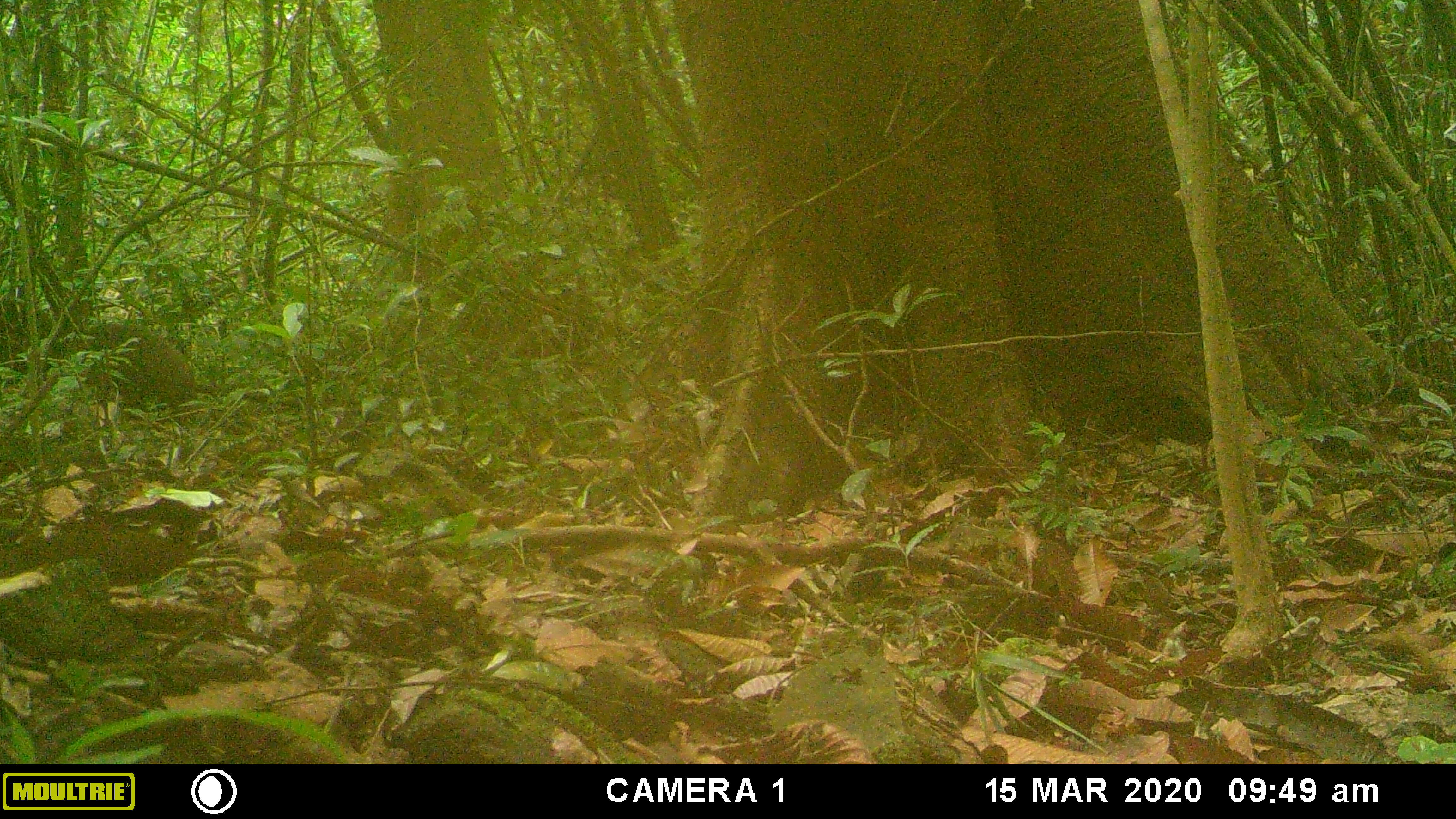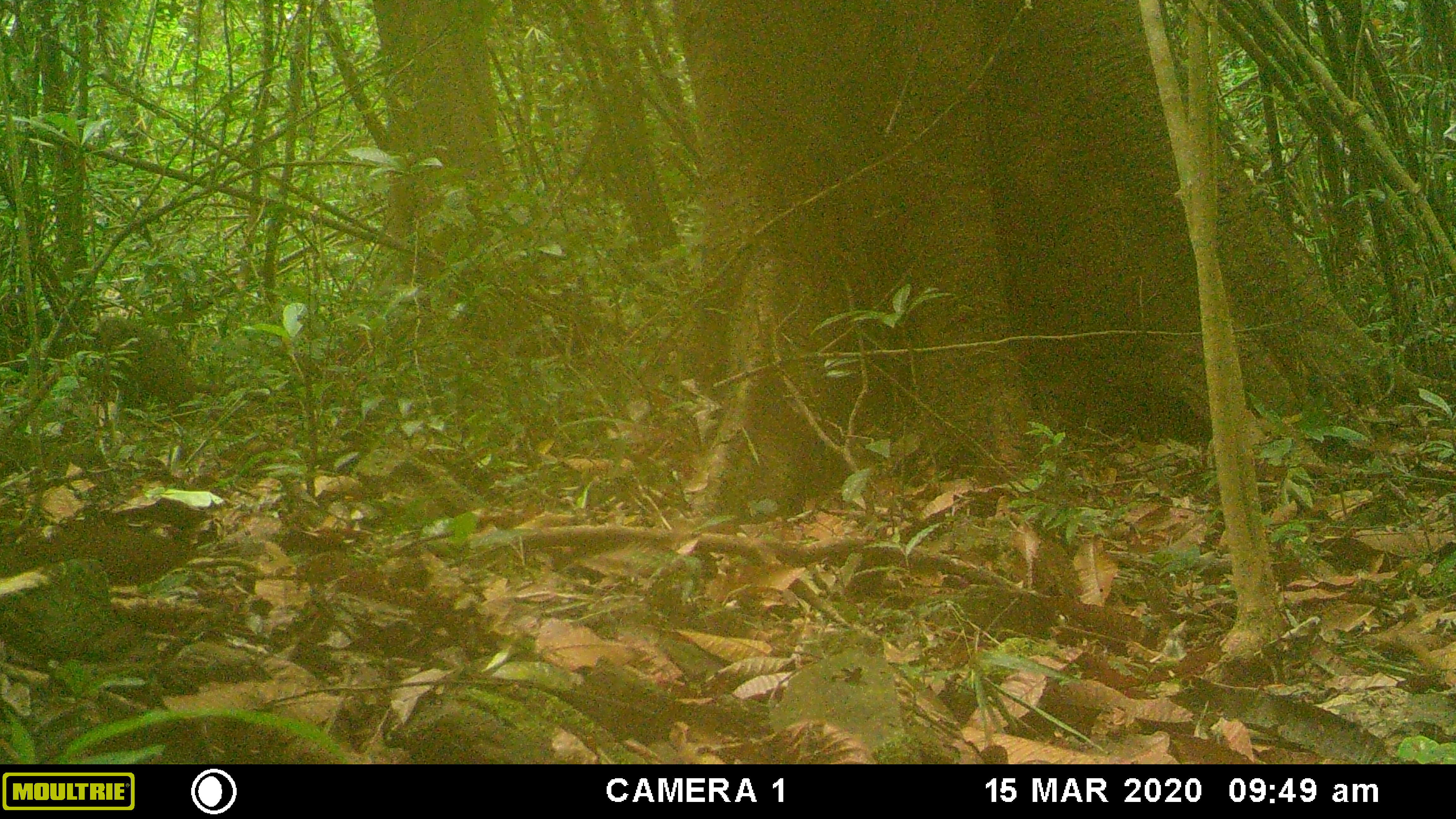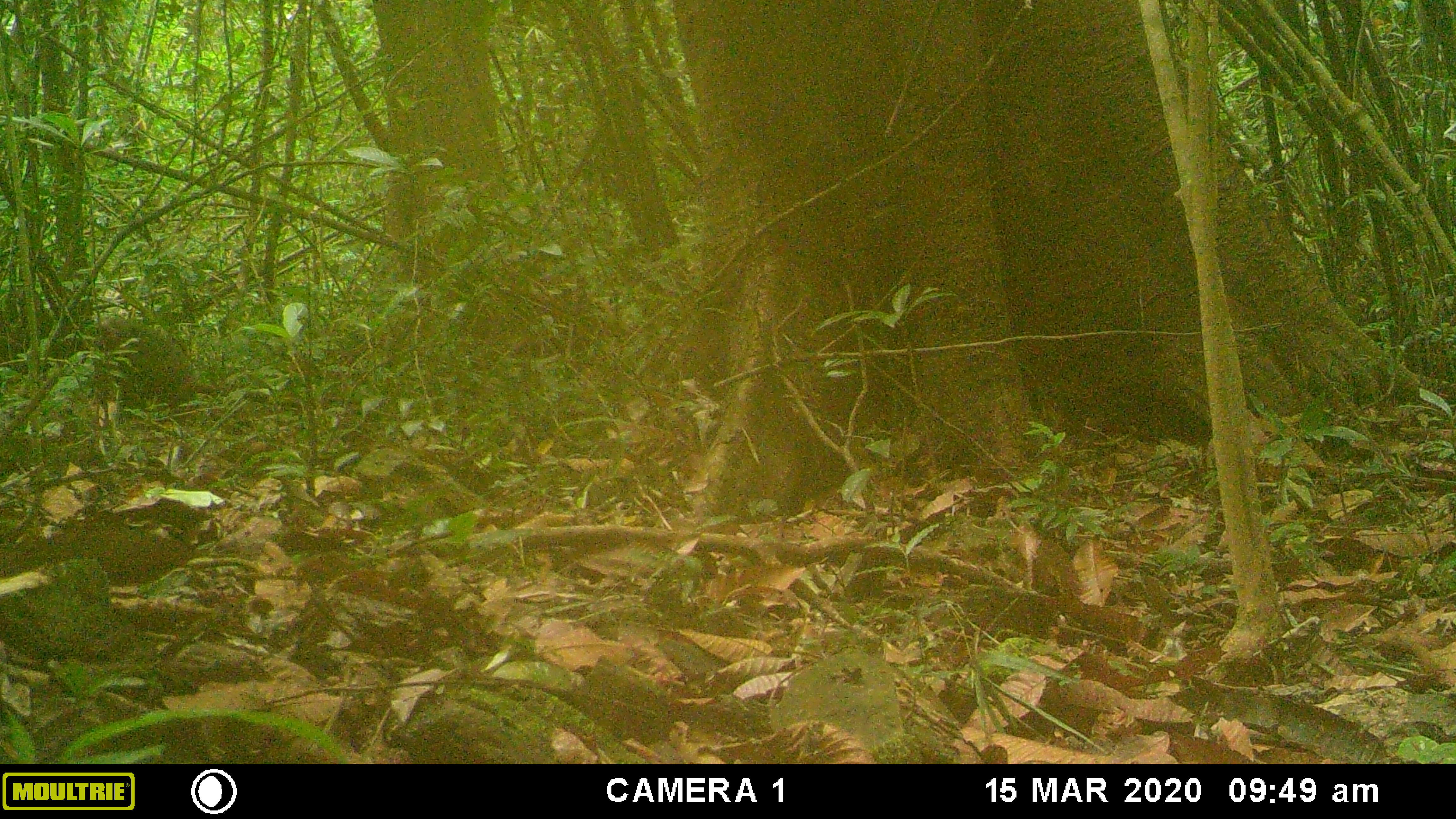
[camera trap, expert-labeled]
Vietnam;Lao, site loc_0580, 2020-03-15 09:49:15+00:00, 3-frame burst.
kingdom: Animalia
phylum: Chordata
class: Mammalia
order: Primates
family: Cercopithecidae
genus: Macaca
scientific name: Macaca arctoides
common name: stump-tailed macaque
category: stump tailed macaque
Stump tailed macaque (stump-tailed macaque) (Macaca arctoides). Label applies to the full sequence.